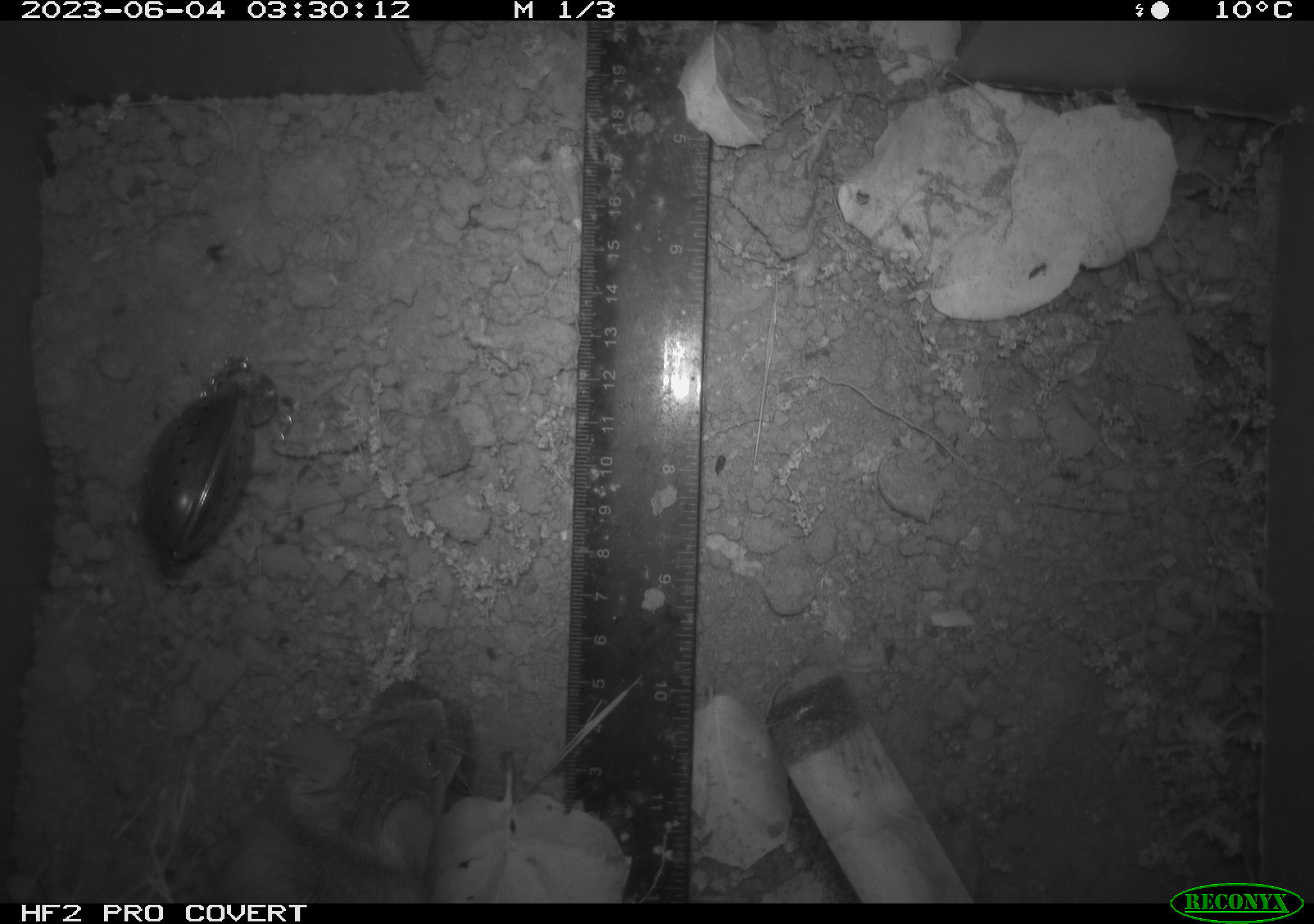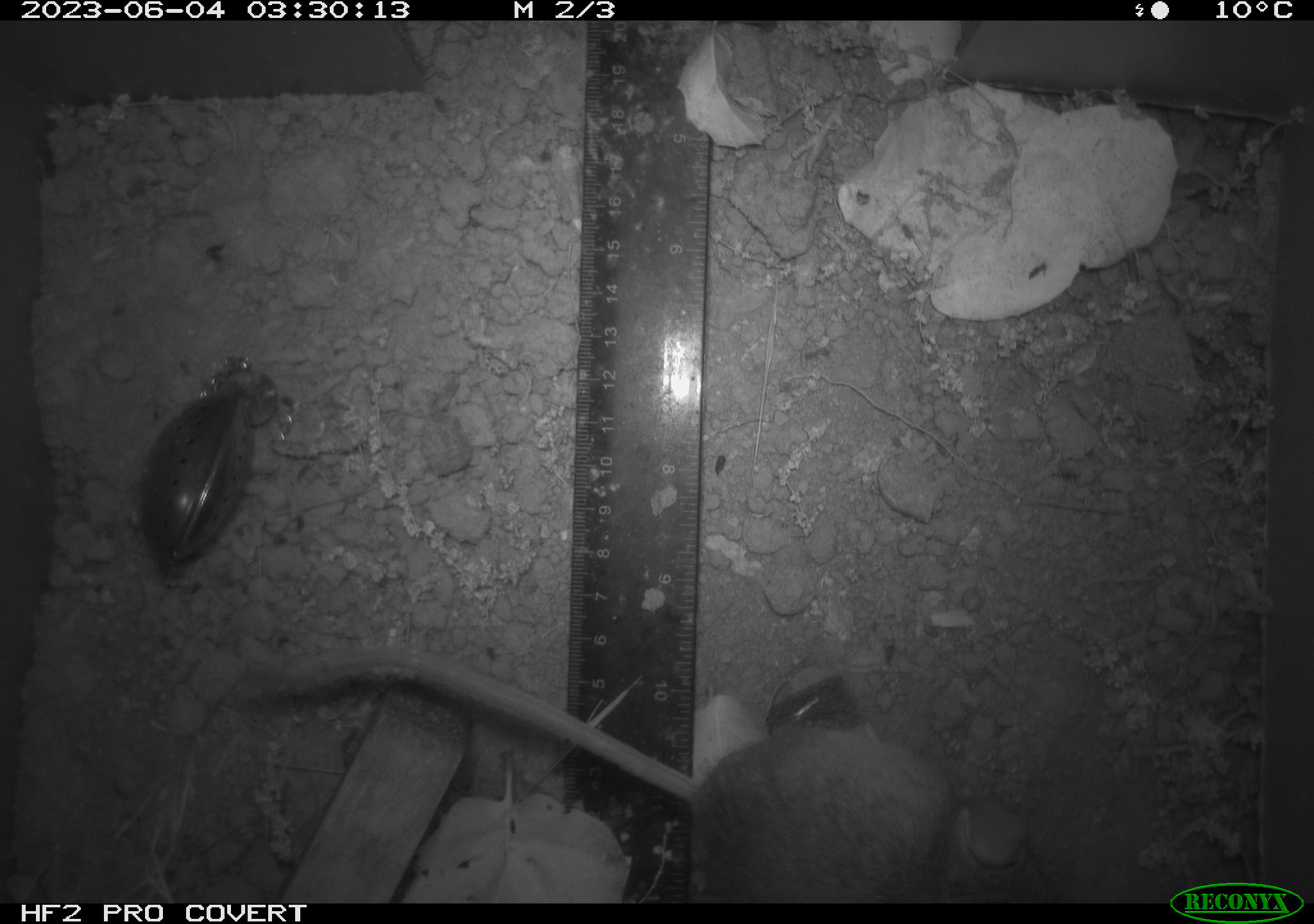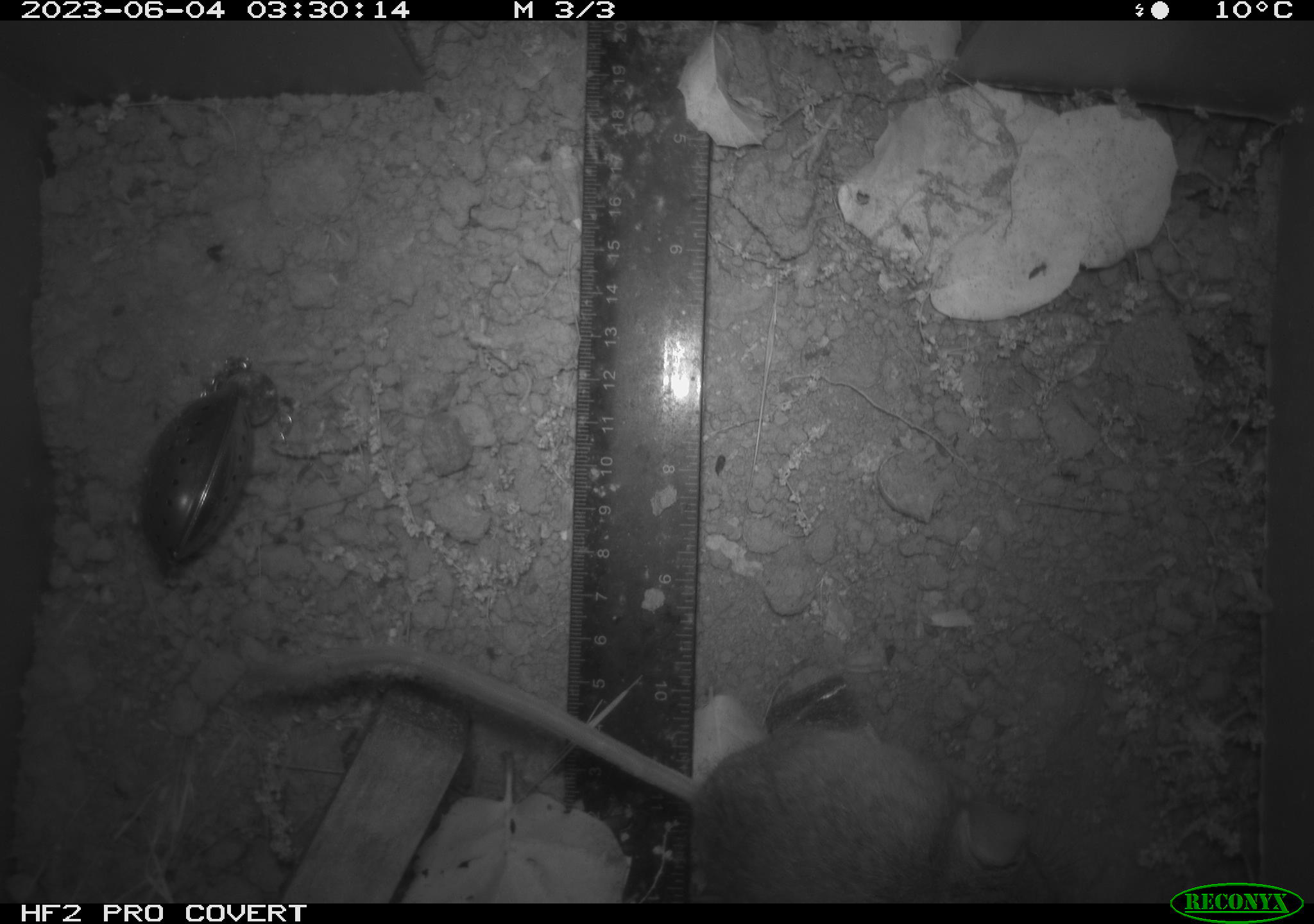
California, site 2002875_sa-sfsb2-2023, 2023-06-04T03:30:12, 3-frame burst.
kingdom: Animalia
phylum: Chordata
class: Mammalia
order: Rodentia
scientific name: Rodentia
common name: mouse species